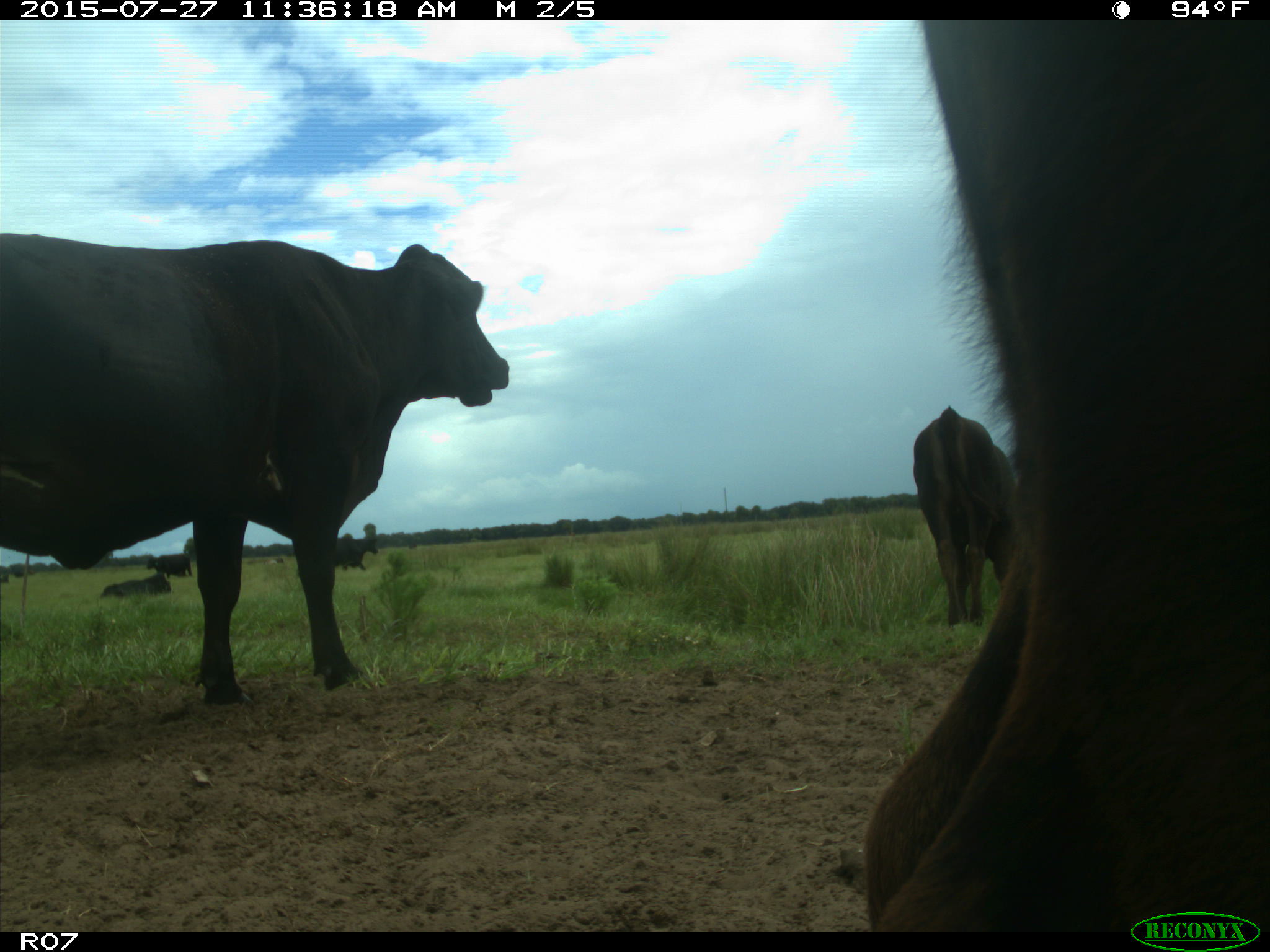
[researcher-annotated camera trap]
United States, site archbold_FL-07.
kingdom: Animalia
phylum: Chordata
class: Mammalia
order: Artiodactyla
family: Bovidae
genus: Bos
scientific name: Bos taurus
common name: domestic cow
Bos taurus (domestic cow).